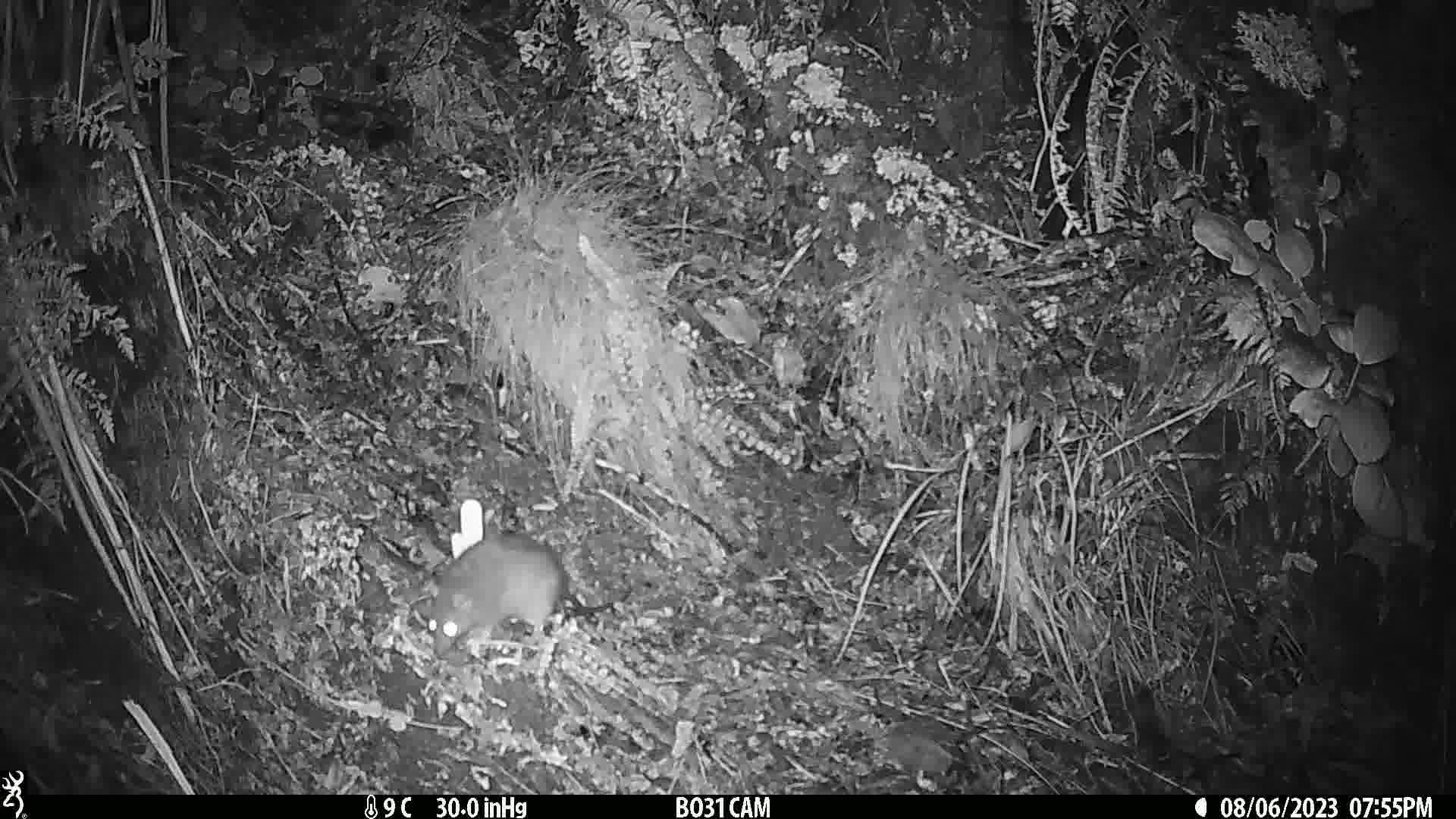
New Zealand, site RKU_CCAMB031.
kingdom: Animalia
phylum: Chordata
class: Mammalia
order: Rodentia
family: Muridae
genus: Rattus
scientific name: Rattus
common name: rat